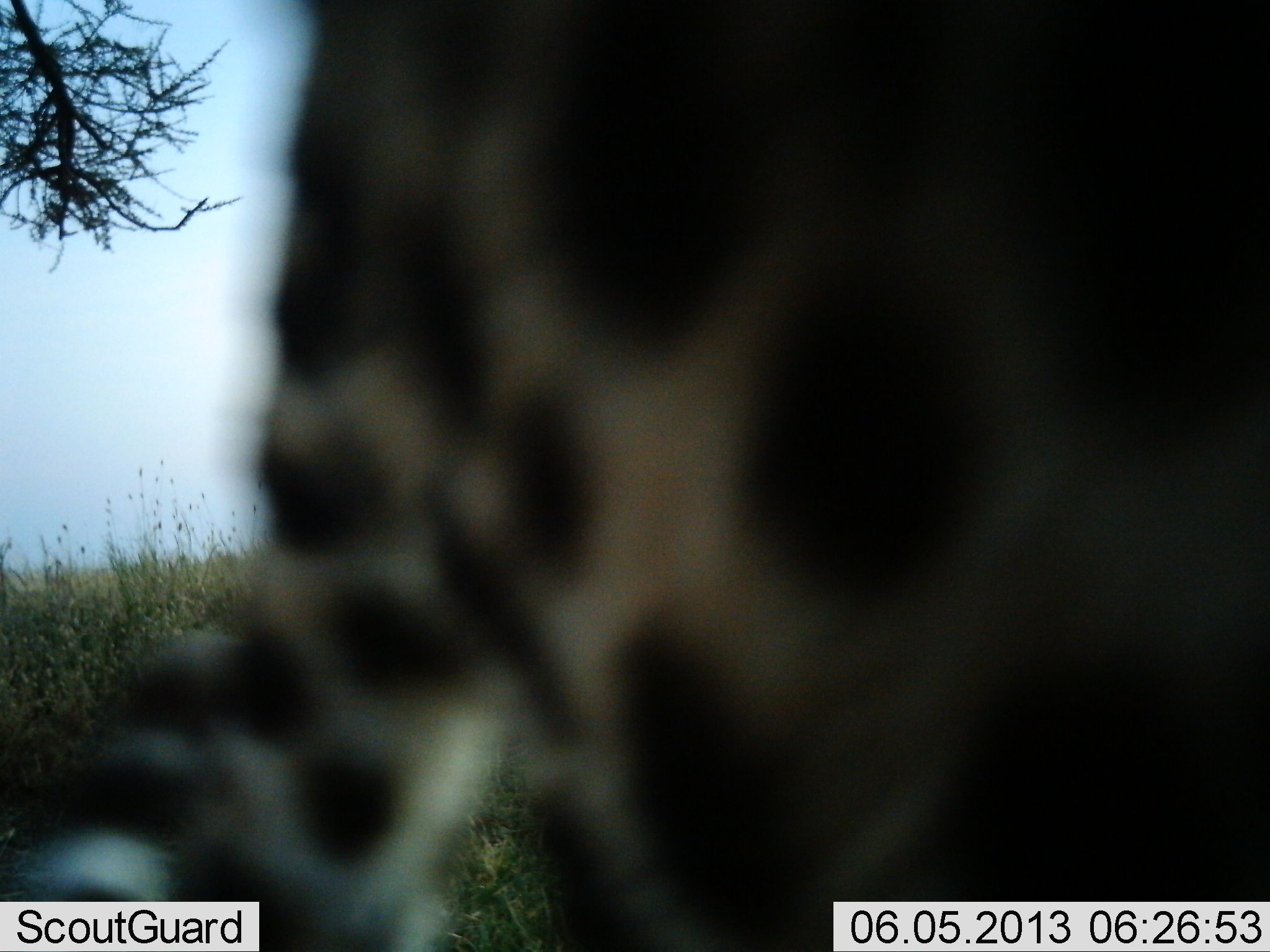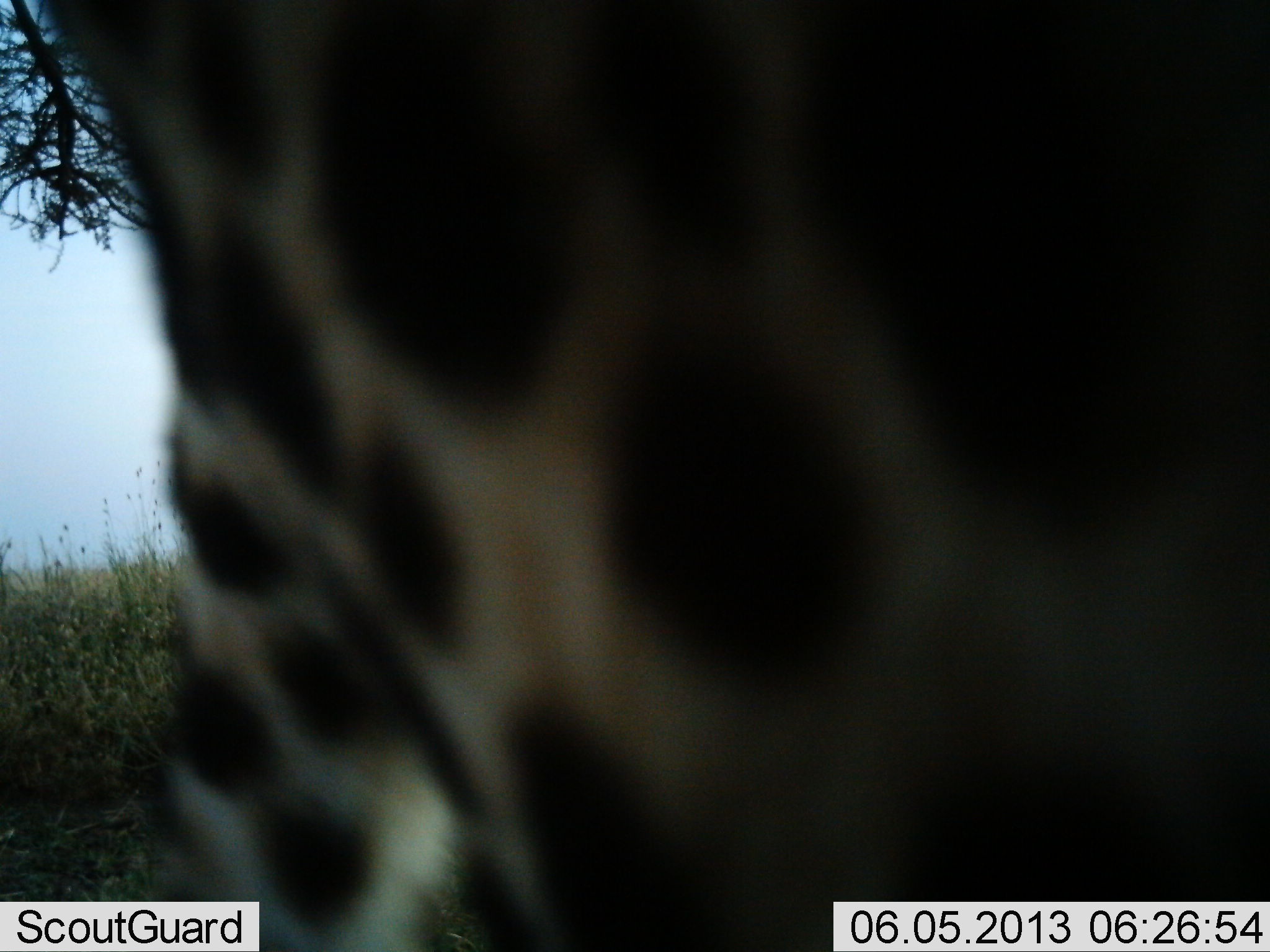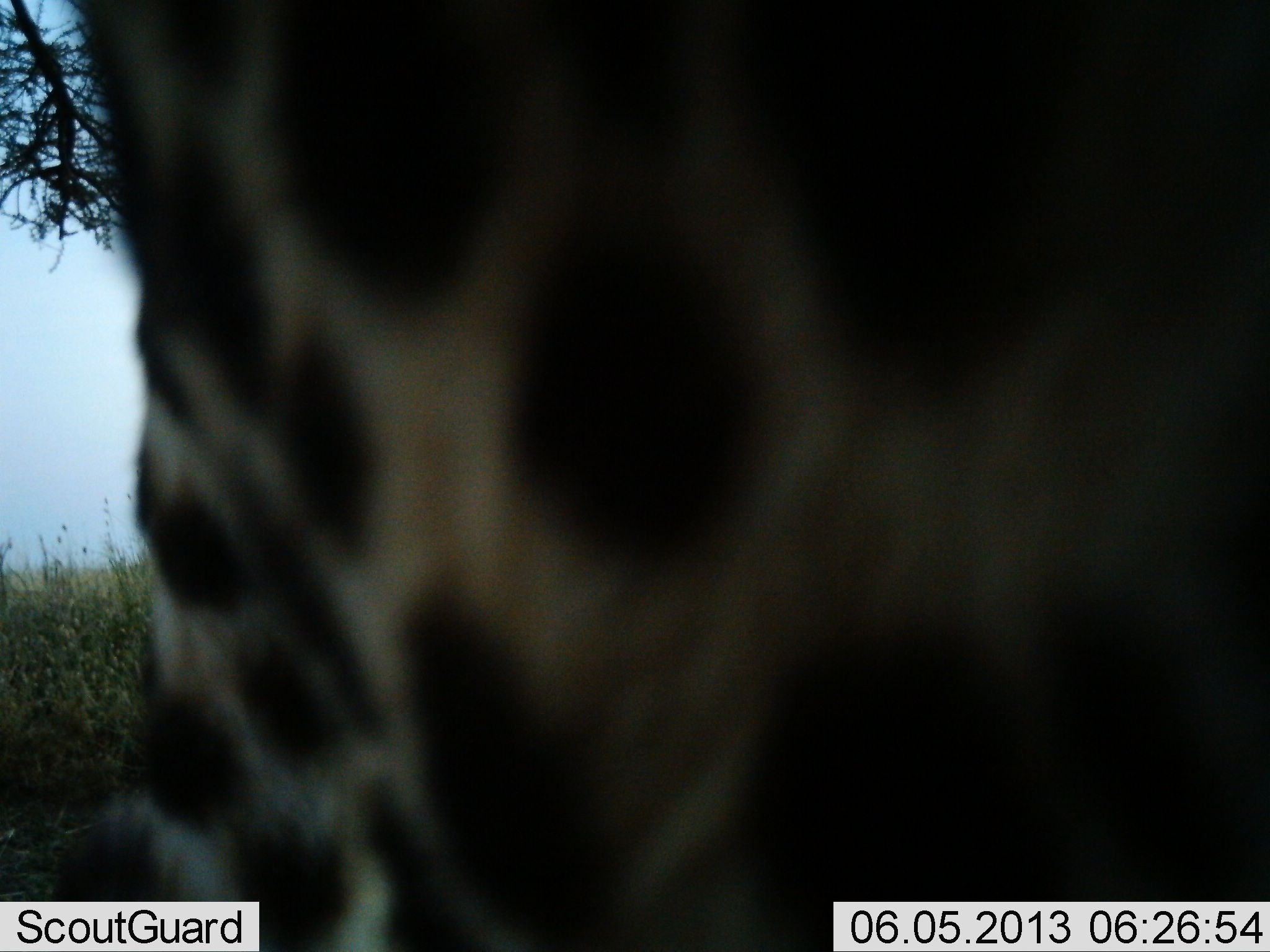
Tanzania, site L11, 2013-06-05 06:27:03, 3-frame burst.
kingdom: Animalia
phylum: Chordata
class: Mammalia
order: Carnivora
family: Felidae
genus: Acinonyx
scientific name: Acinonyx jubatus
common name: cheetah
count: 1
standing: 56%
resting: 7%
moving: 33%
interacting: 7%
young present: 0%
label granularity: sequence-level